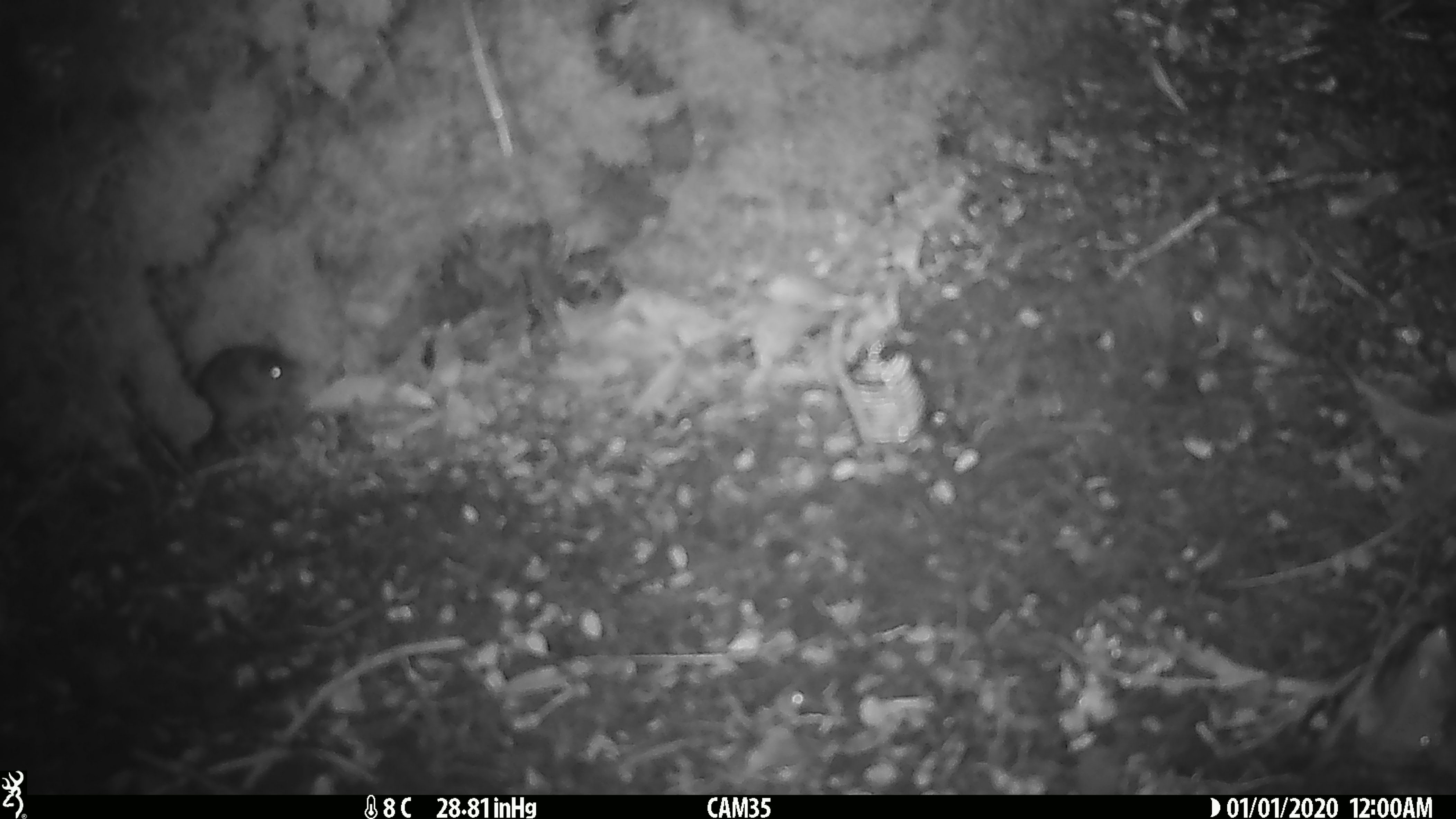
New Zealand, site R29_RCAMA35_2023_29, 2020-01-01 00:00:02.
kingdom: Animalia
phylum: Chordata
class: Mammalia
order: Rodentia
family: Muridae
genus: Mus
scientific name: Mus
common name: mouse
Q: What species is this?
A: Mouse (Mus).